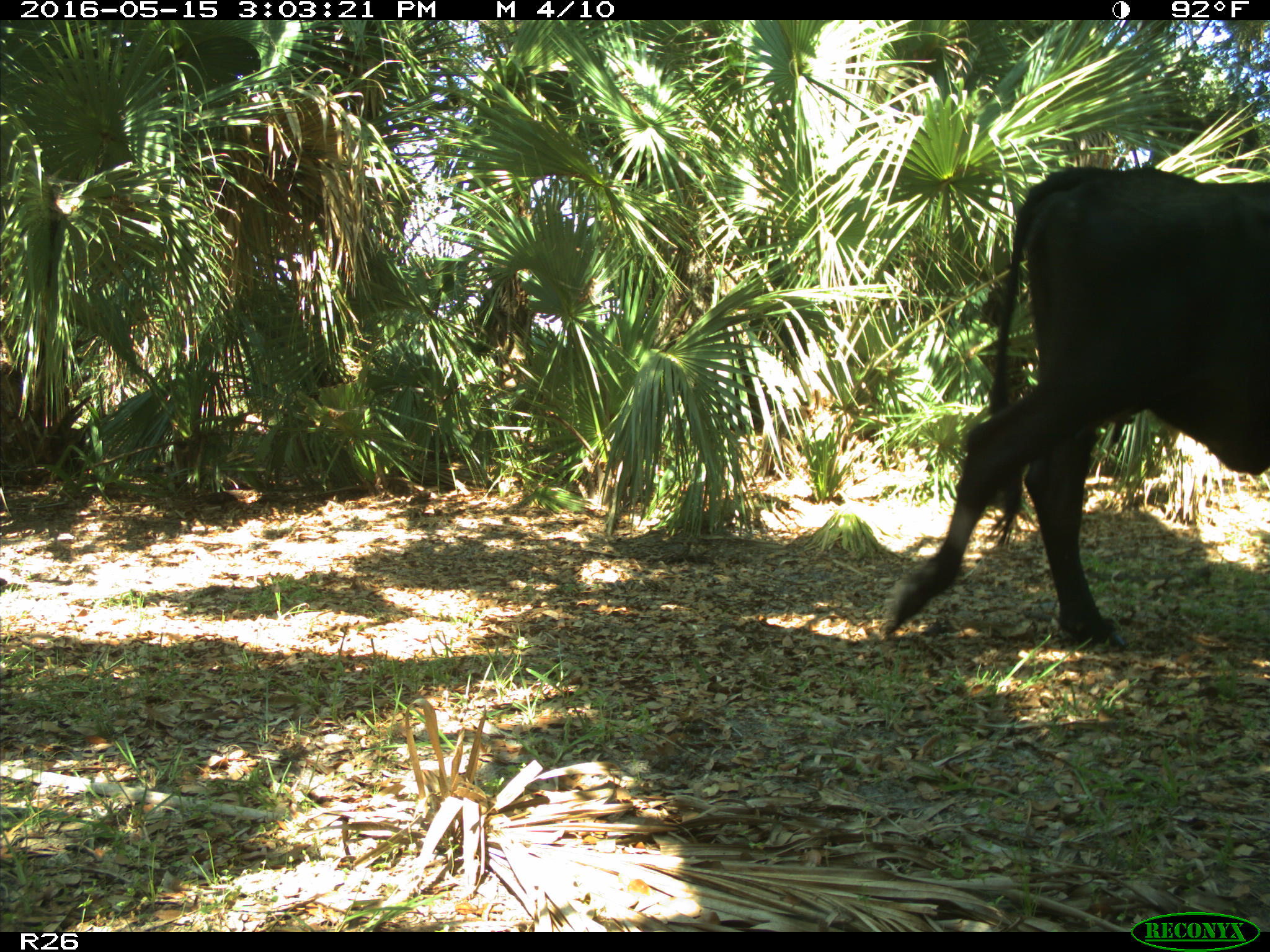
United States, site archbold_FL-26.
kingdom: Animalia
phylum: Chordata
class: Mammalia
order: Artiodactyla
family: Bovidae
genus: Bos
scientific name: Bos taurus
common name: domestic cow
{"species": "Bos taurus (domestic cow)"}